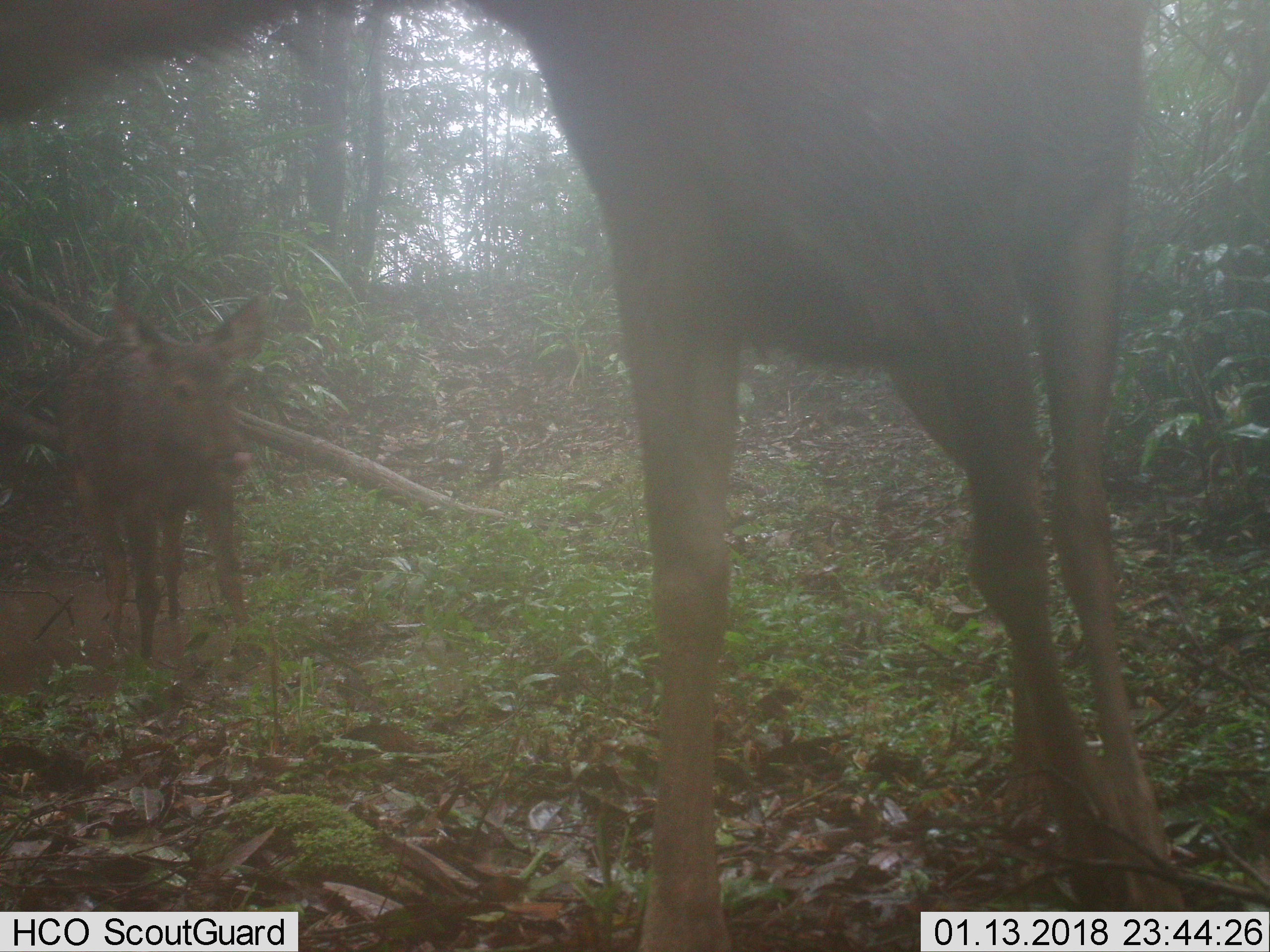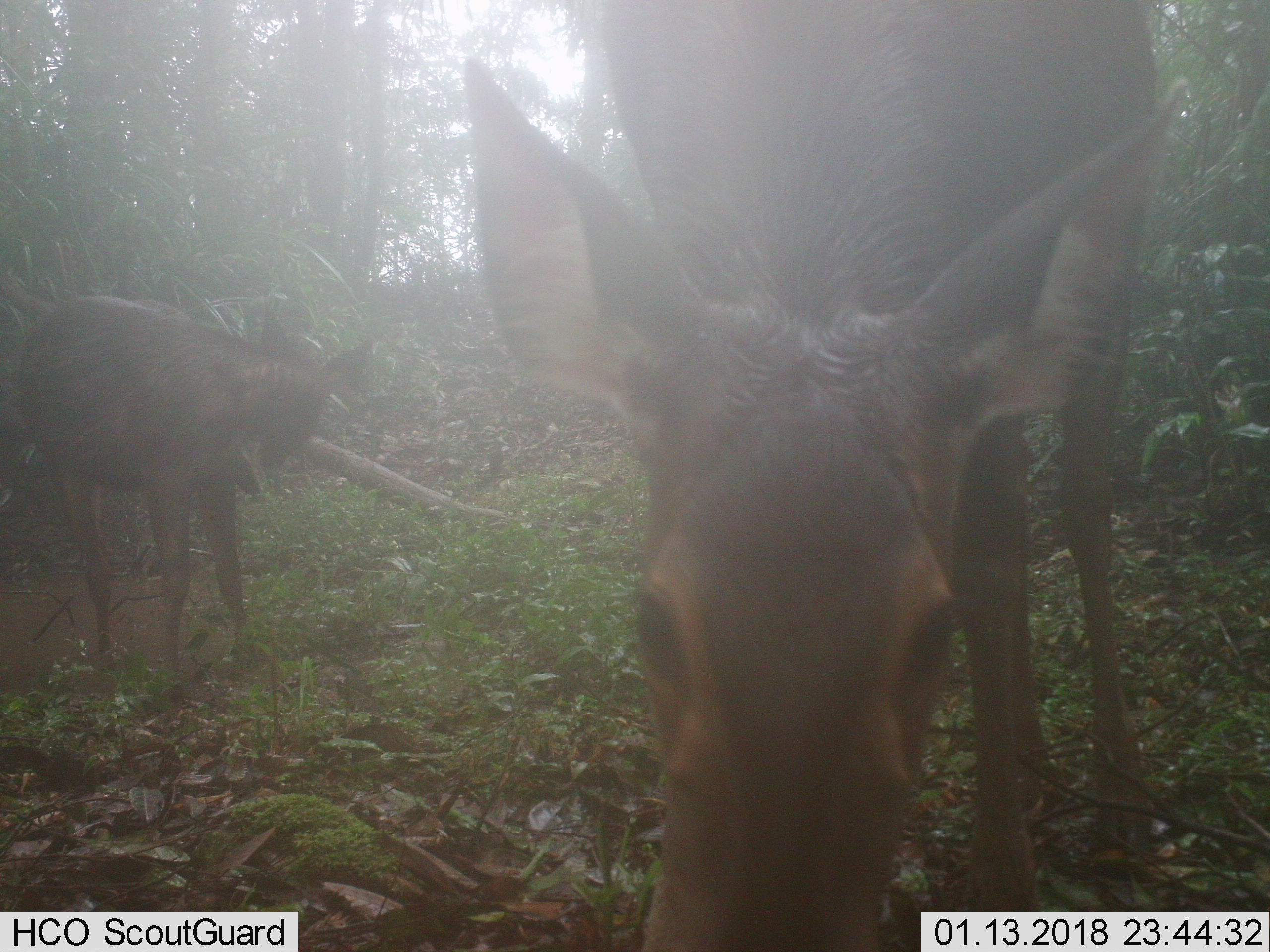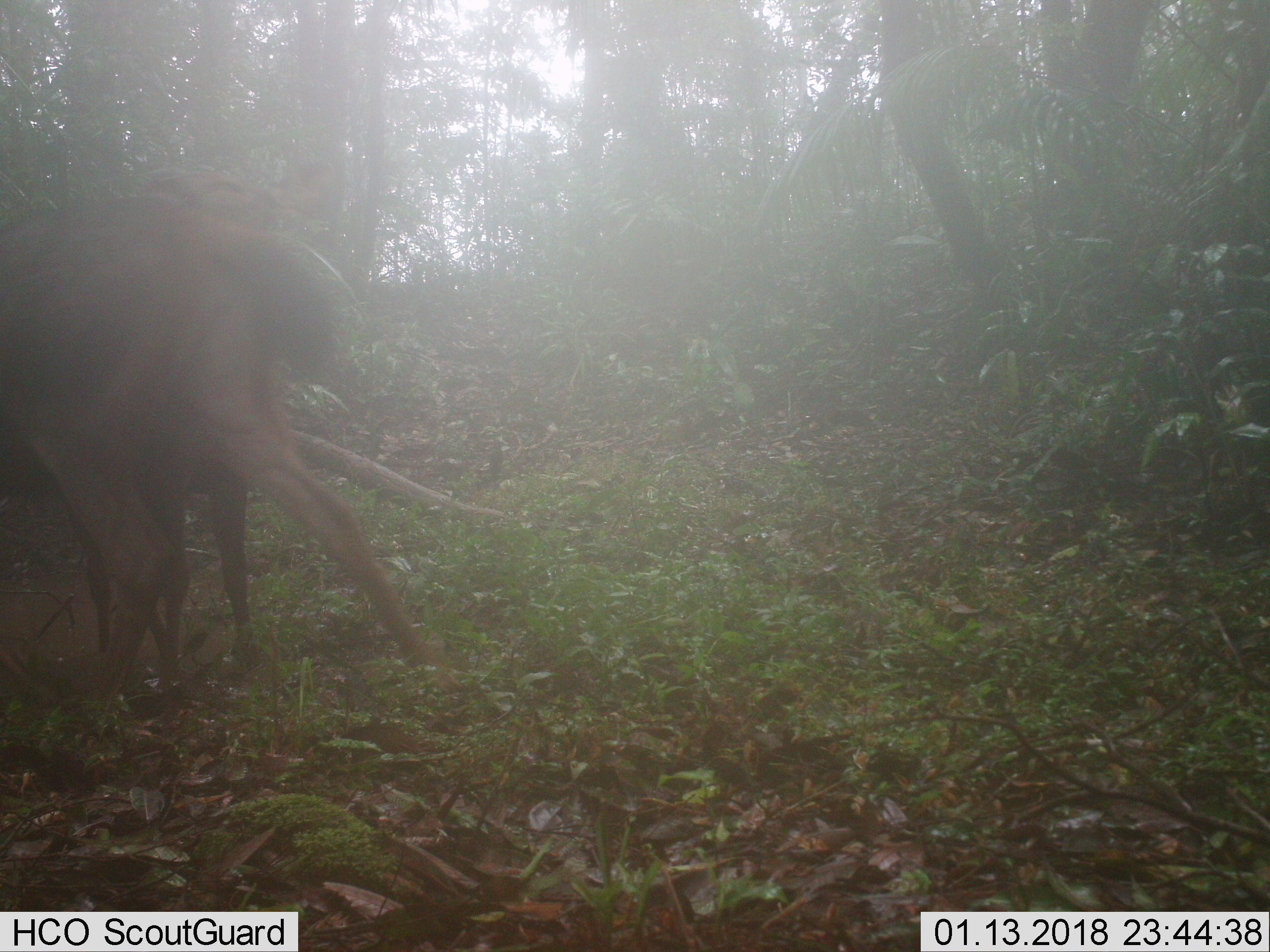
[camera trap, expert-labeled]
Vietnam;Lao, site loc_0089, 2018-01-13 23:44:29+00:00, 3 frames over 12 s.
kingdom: Animalia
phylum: Chordata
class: Mammalia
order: Artiodactyla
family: Cervidae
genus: Rusa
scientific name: Rusa unicolor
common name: sambar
Sambar (Rusa unicolor). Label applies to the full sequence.